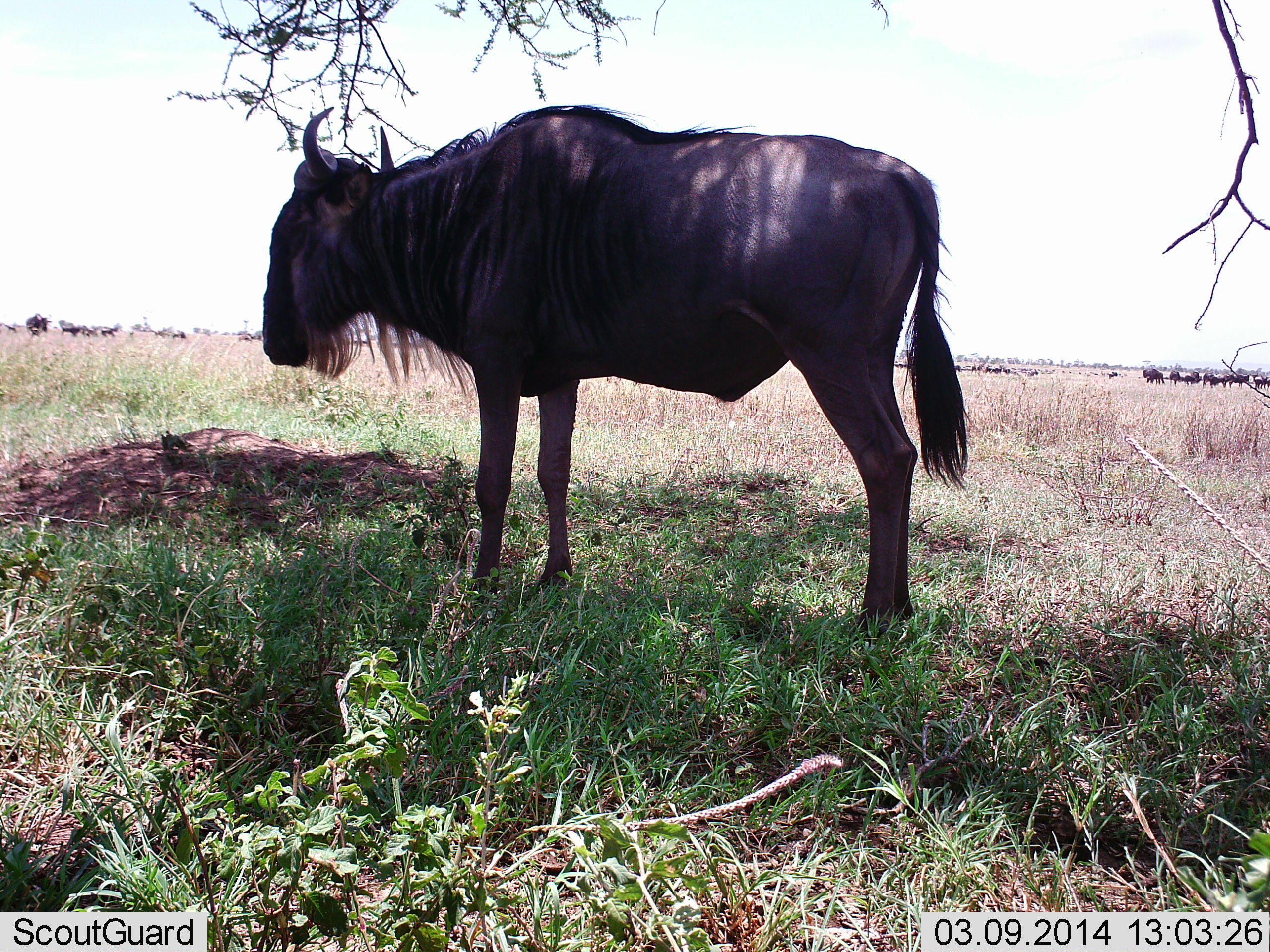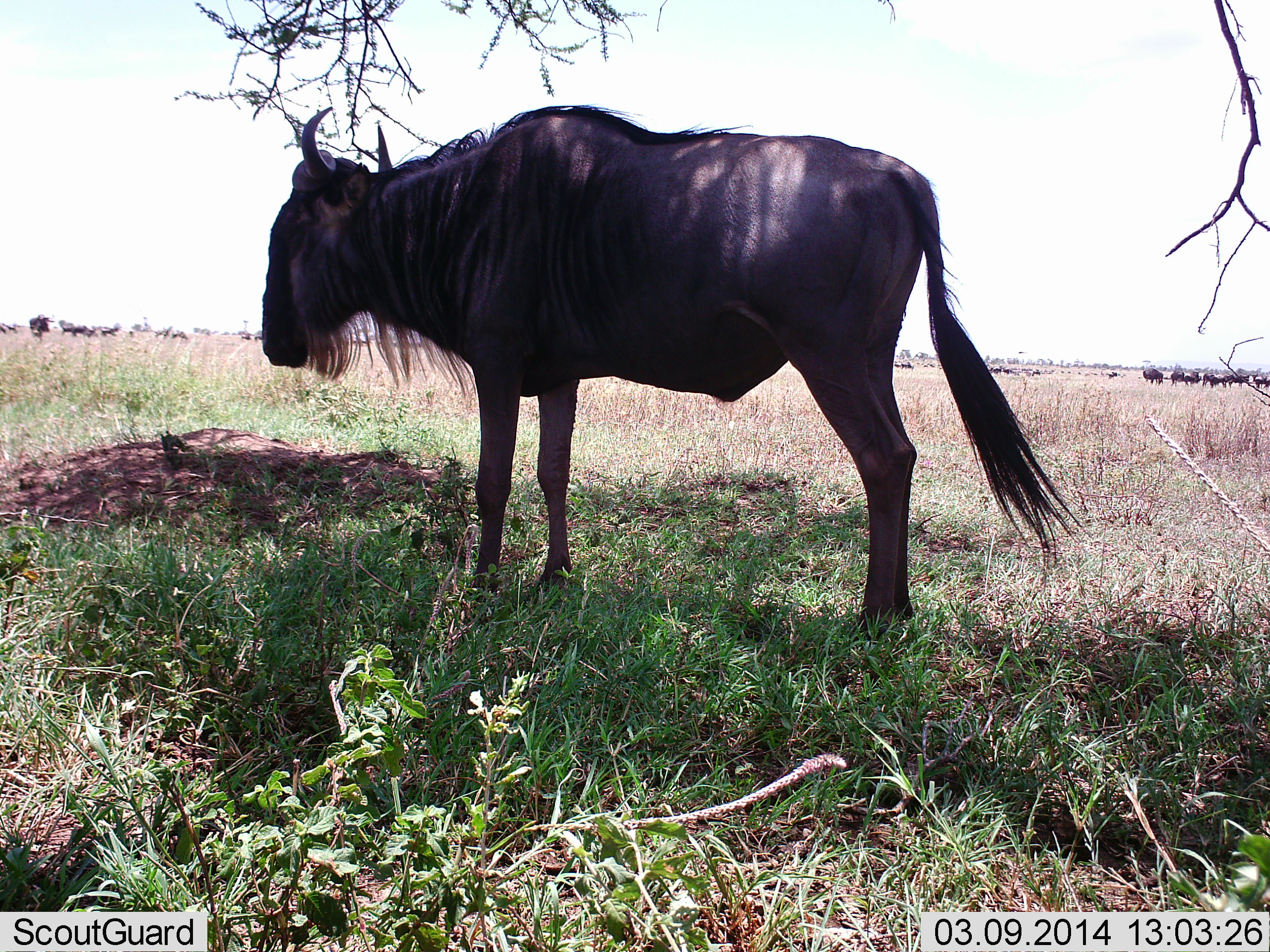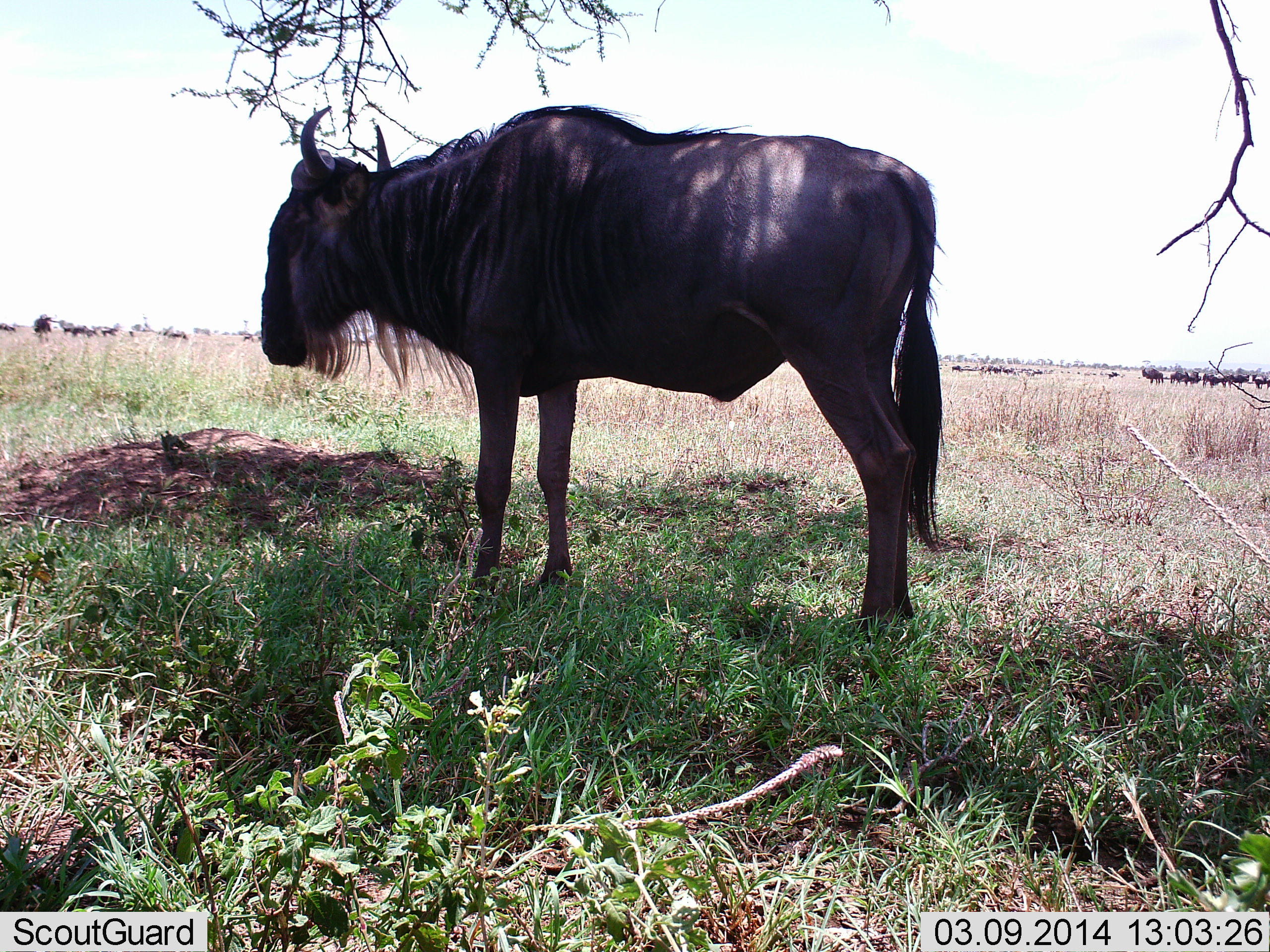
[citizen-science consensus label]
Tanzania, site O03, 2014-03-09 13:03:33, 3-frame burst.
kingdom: Animalia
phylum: Chordata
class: Mammalia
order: Artiodactyla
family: Bovidae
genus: Connochaetes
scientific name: Connochaetes taurinus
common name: blue wildebeest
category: wildebeest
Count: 1.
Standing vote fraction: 100%.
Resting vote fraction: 0%.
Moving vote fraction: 0%.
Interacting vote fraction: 0%.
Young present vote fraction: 0%.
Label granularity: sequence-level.